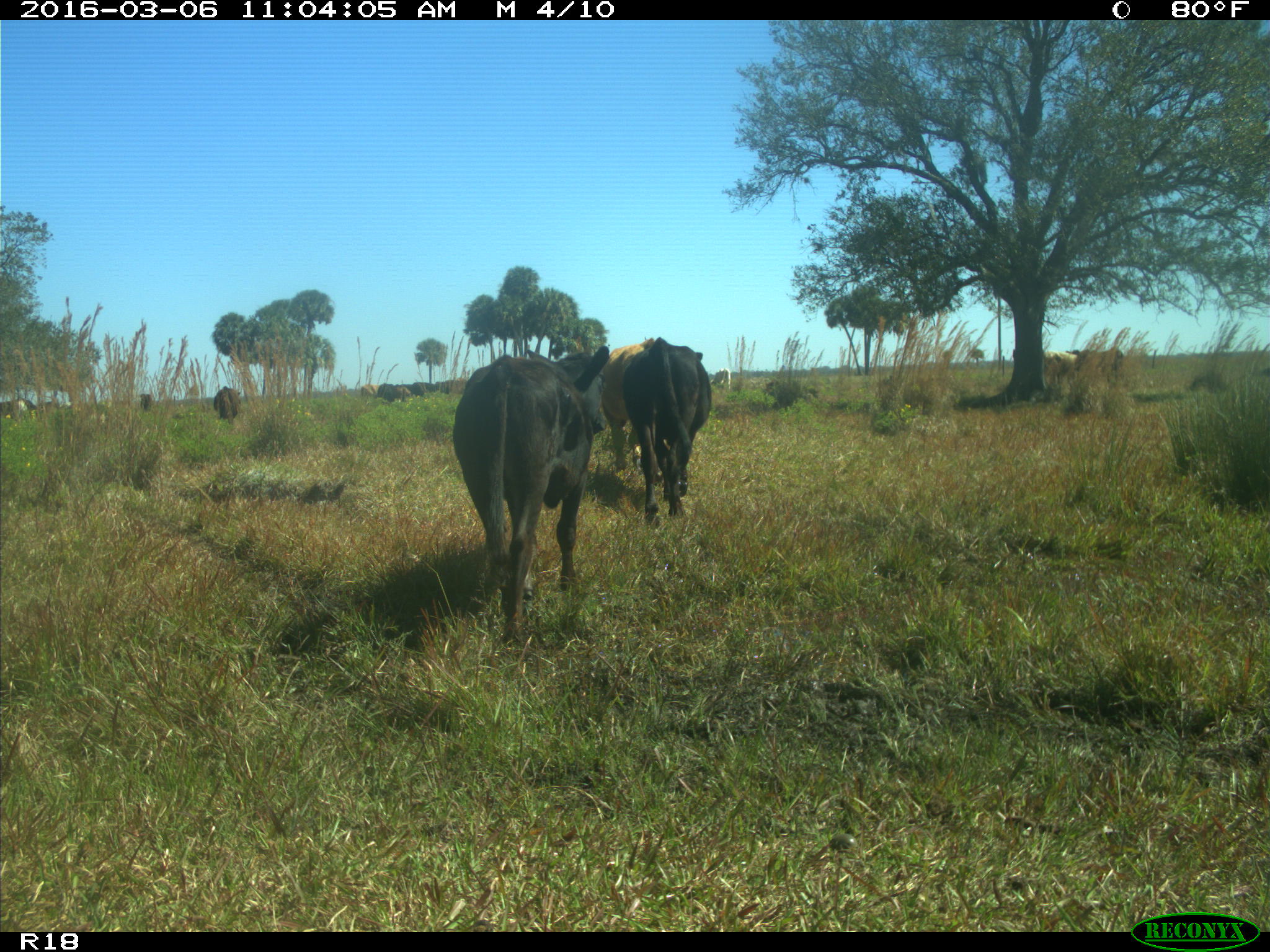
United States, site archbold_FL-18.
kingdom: Animalia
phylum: Chordata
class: Mammalia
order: Artiodactyla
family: Bovidae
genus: Bos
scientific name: Bos taurus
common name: domestic cow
Bos taurus (domestic cow).